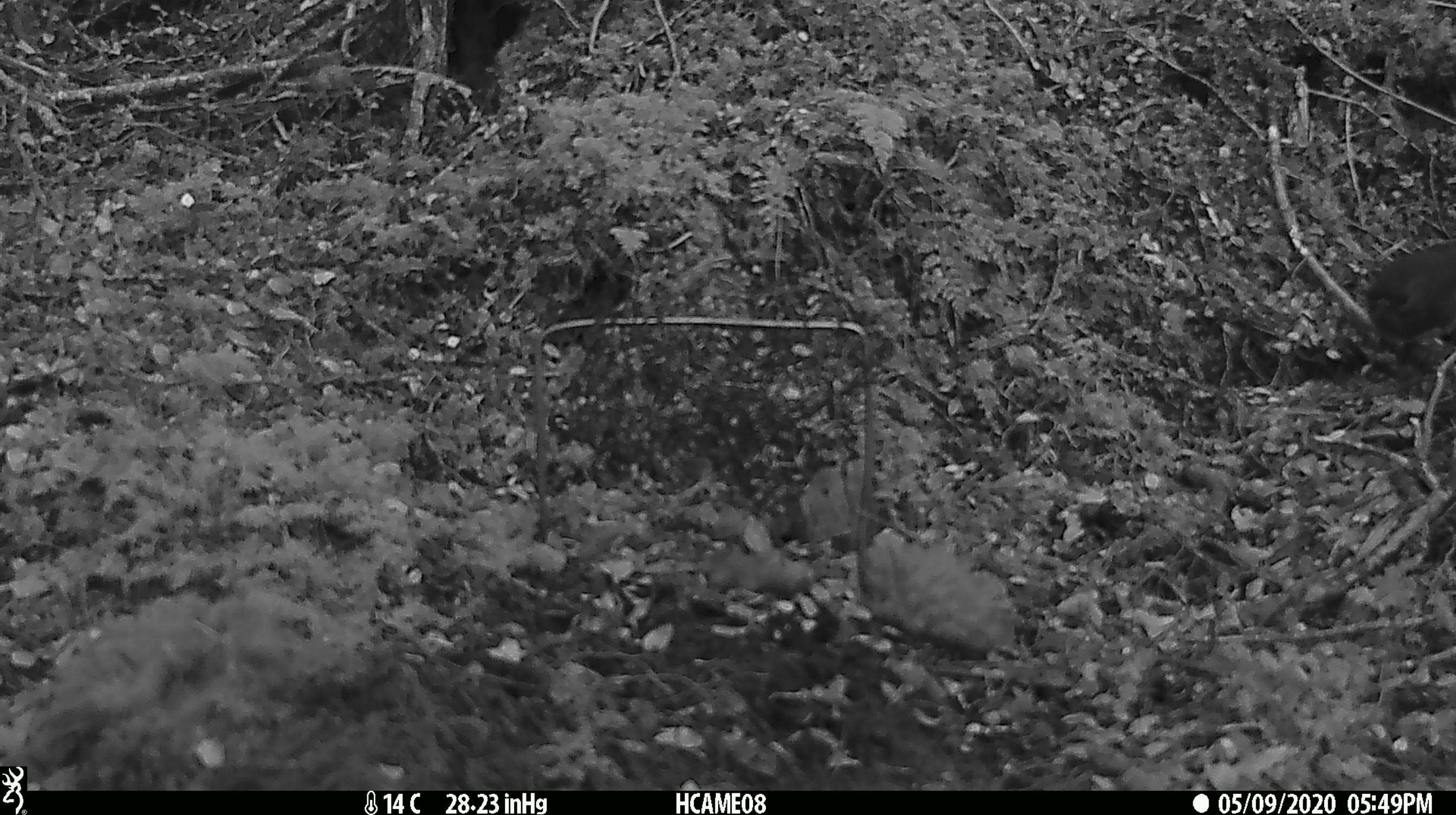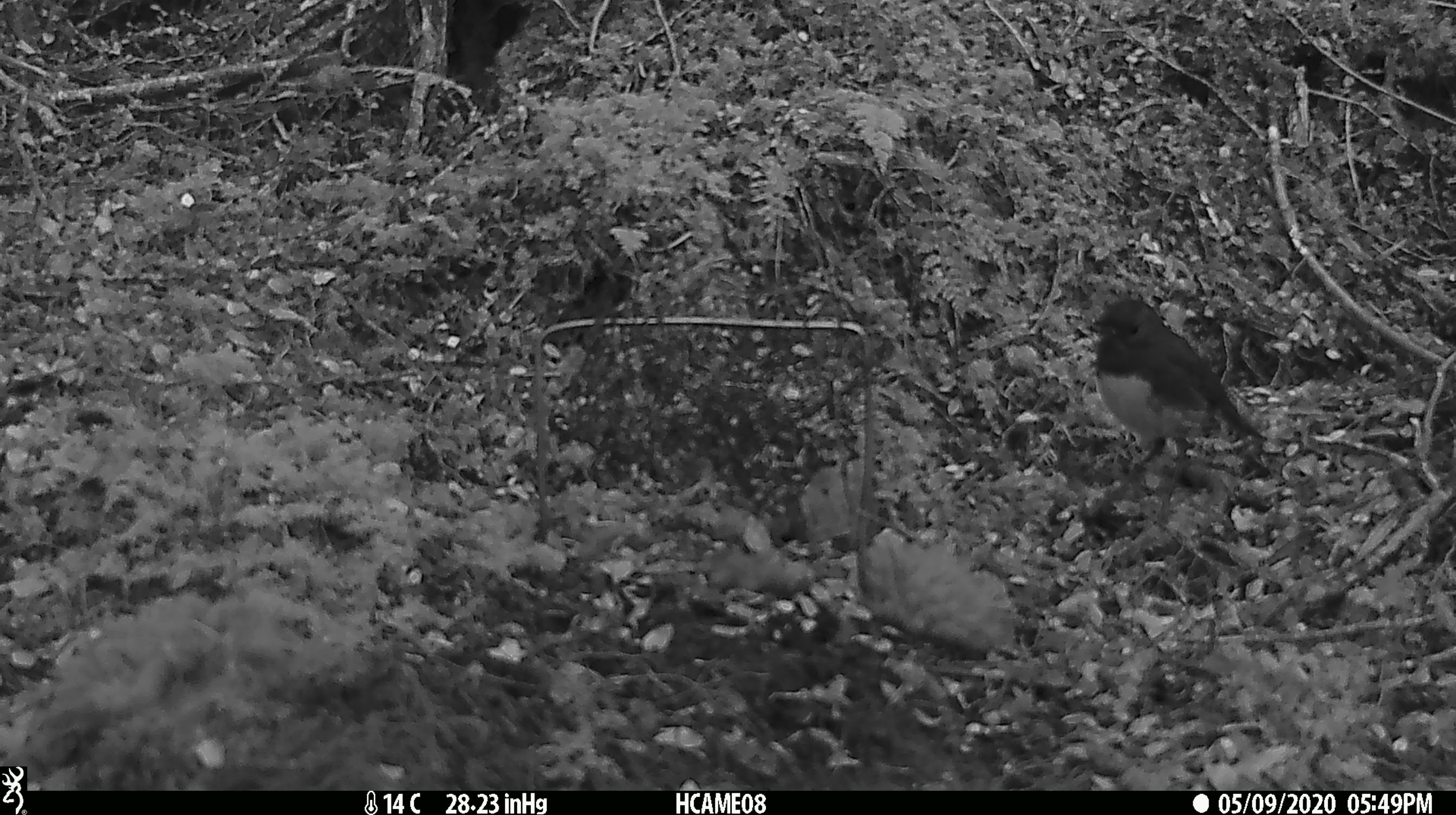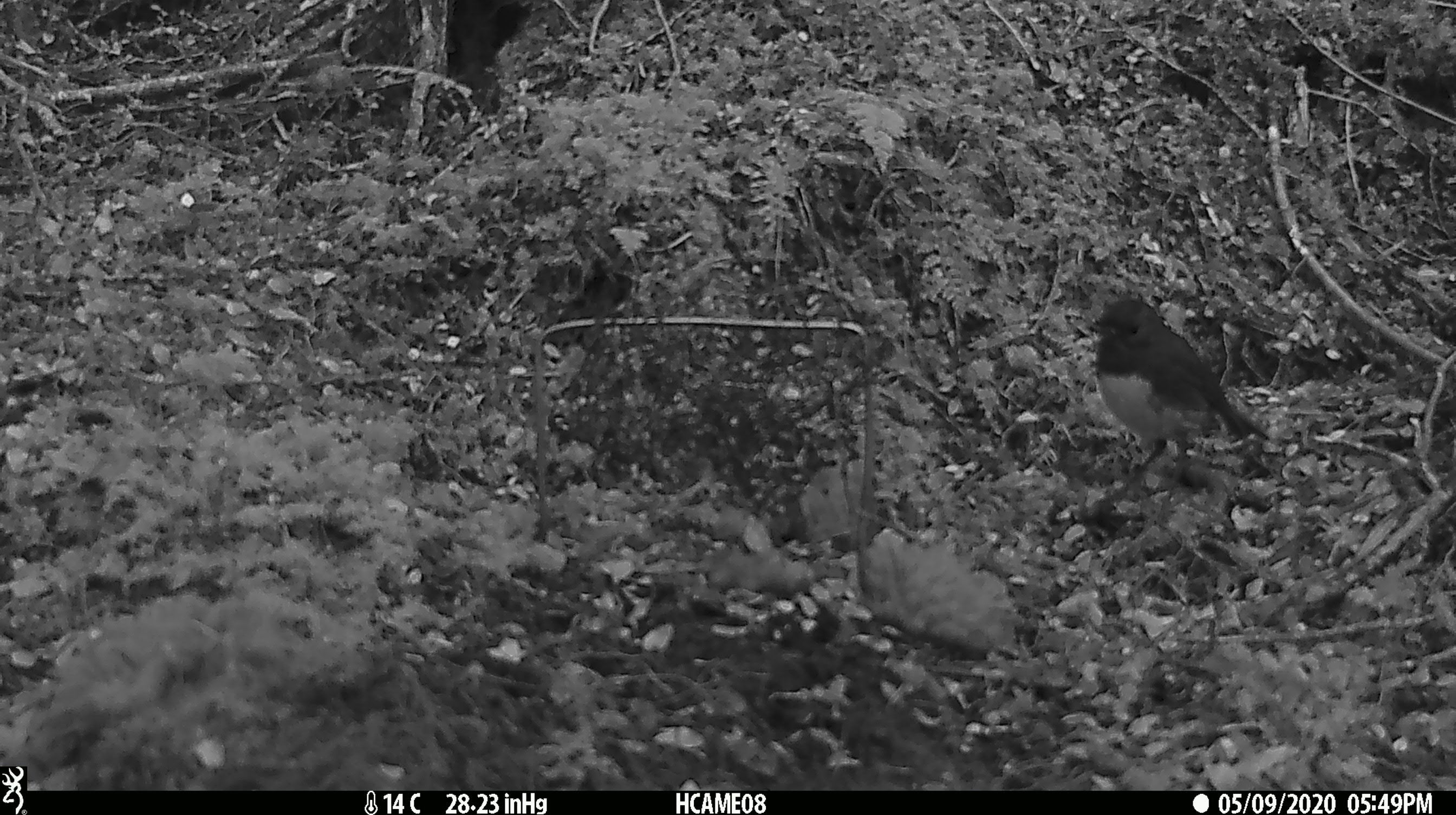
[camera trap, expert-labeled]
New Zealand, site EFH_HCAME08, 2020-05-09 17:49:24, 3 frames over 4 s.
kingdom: Animalia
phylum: Chordata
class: Aves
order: Passeriformes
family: Petroicidae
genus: Petroica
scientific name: Petroica australis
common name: new zealand robin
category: robin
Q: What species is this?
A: Robin (new zealand robin) (Petroica australis).